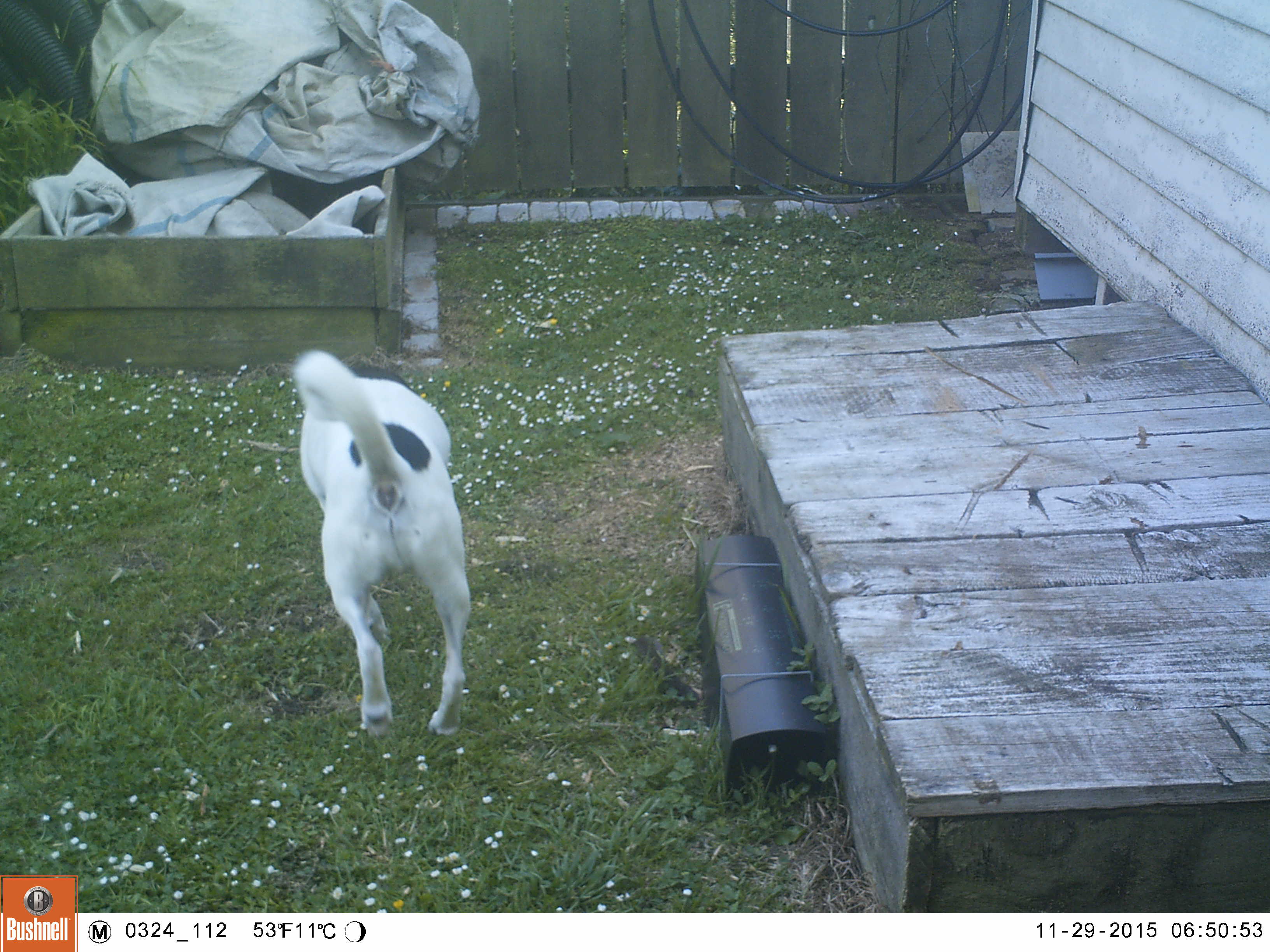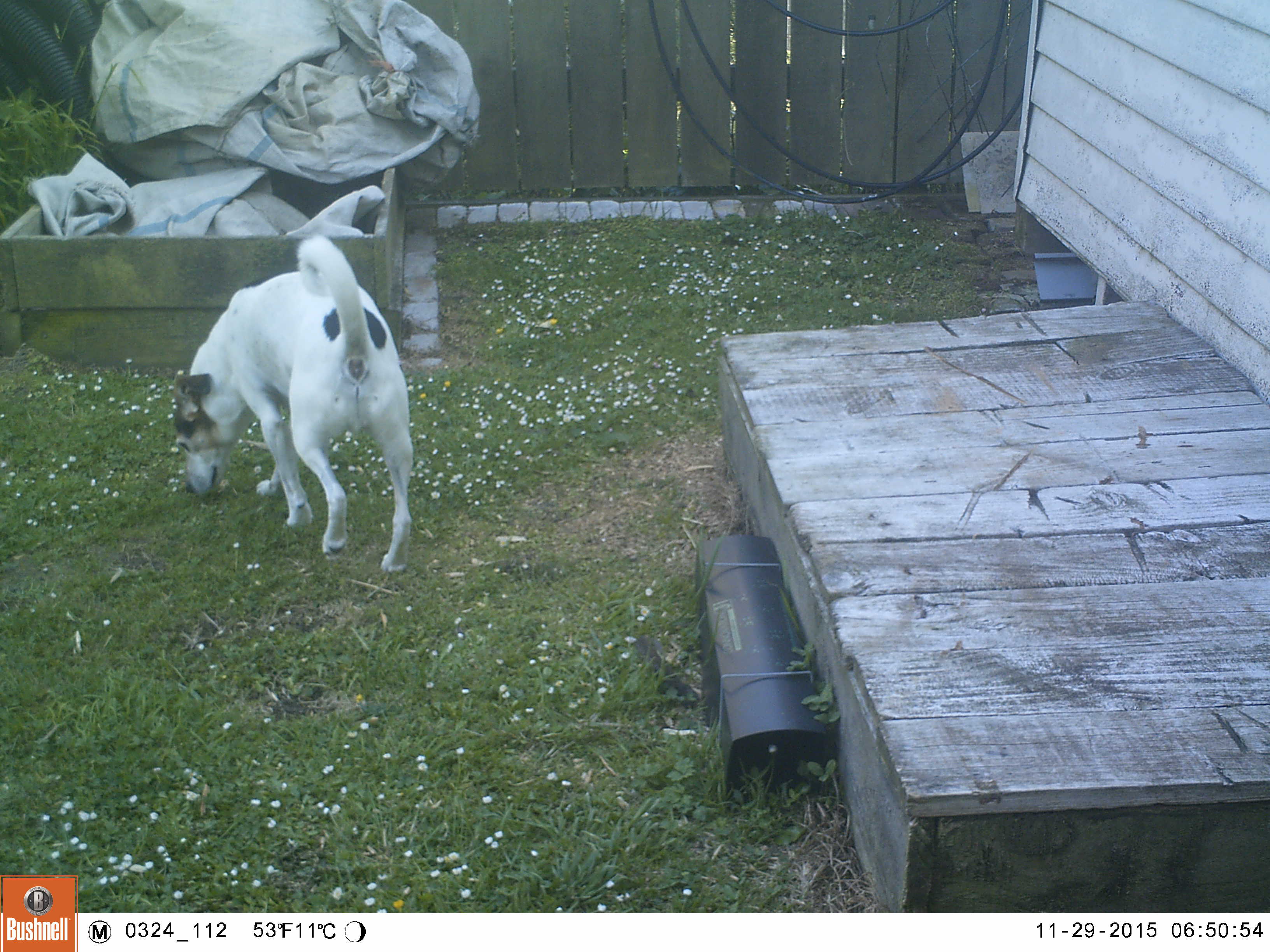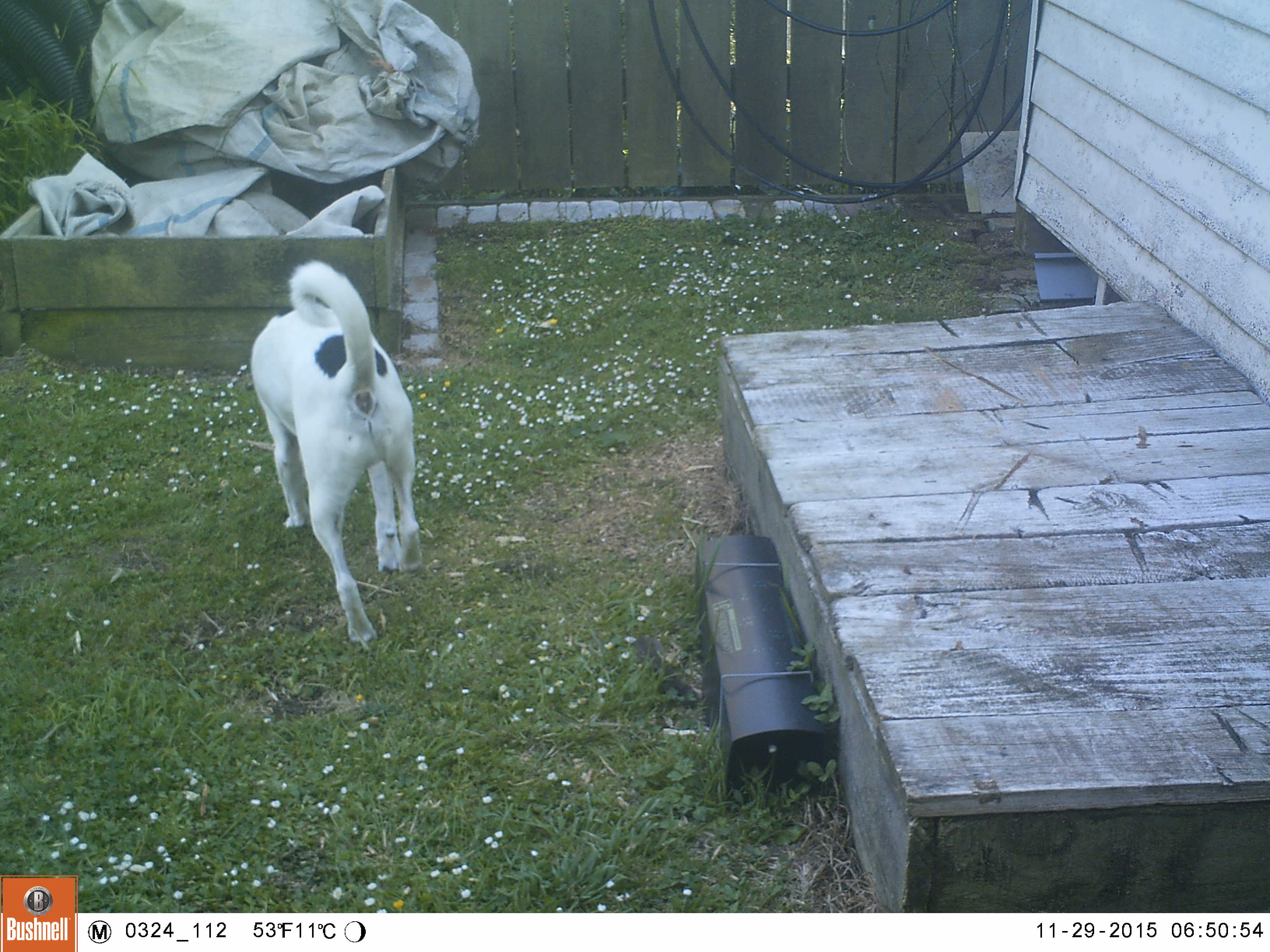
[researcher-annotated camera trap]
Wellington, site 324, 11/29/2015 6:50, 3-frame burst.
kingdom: Animalia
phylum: Chordata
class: Mammalia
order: Carnivora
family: Canidae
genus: Canis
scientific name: Canis familiaris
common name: dog